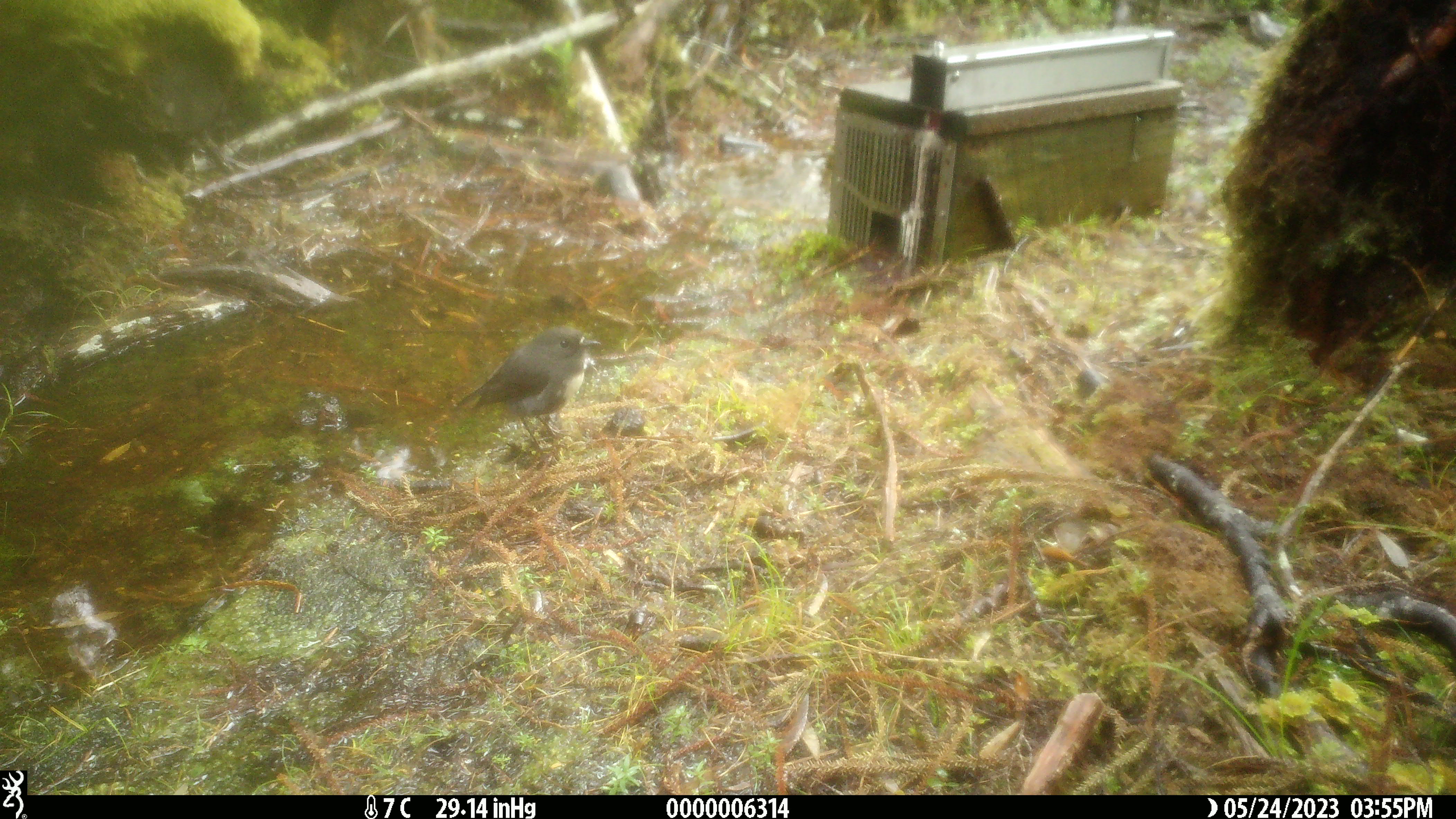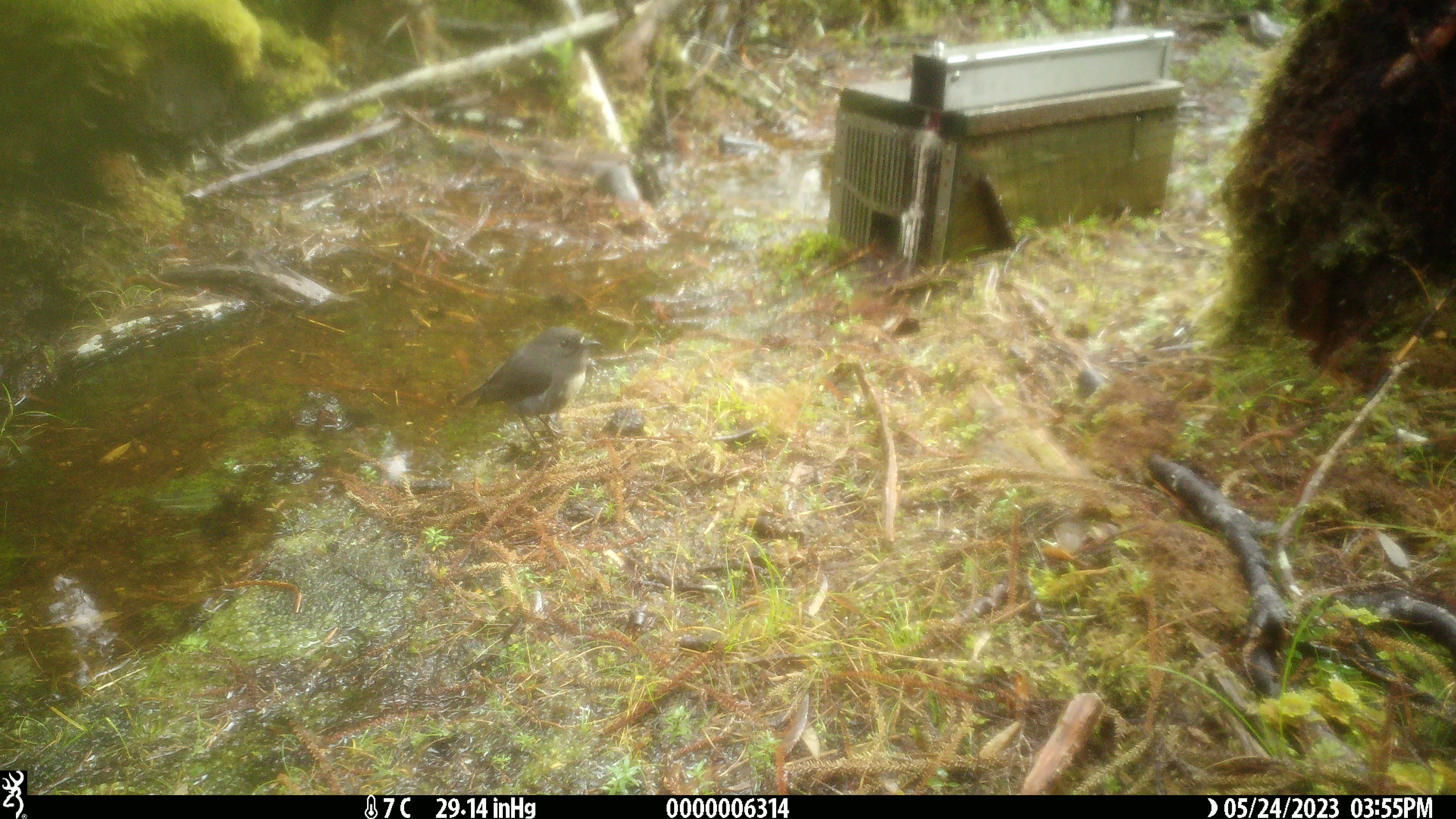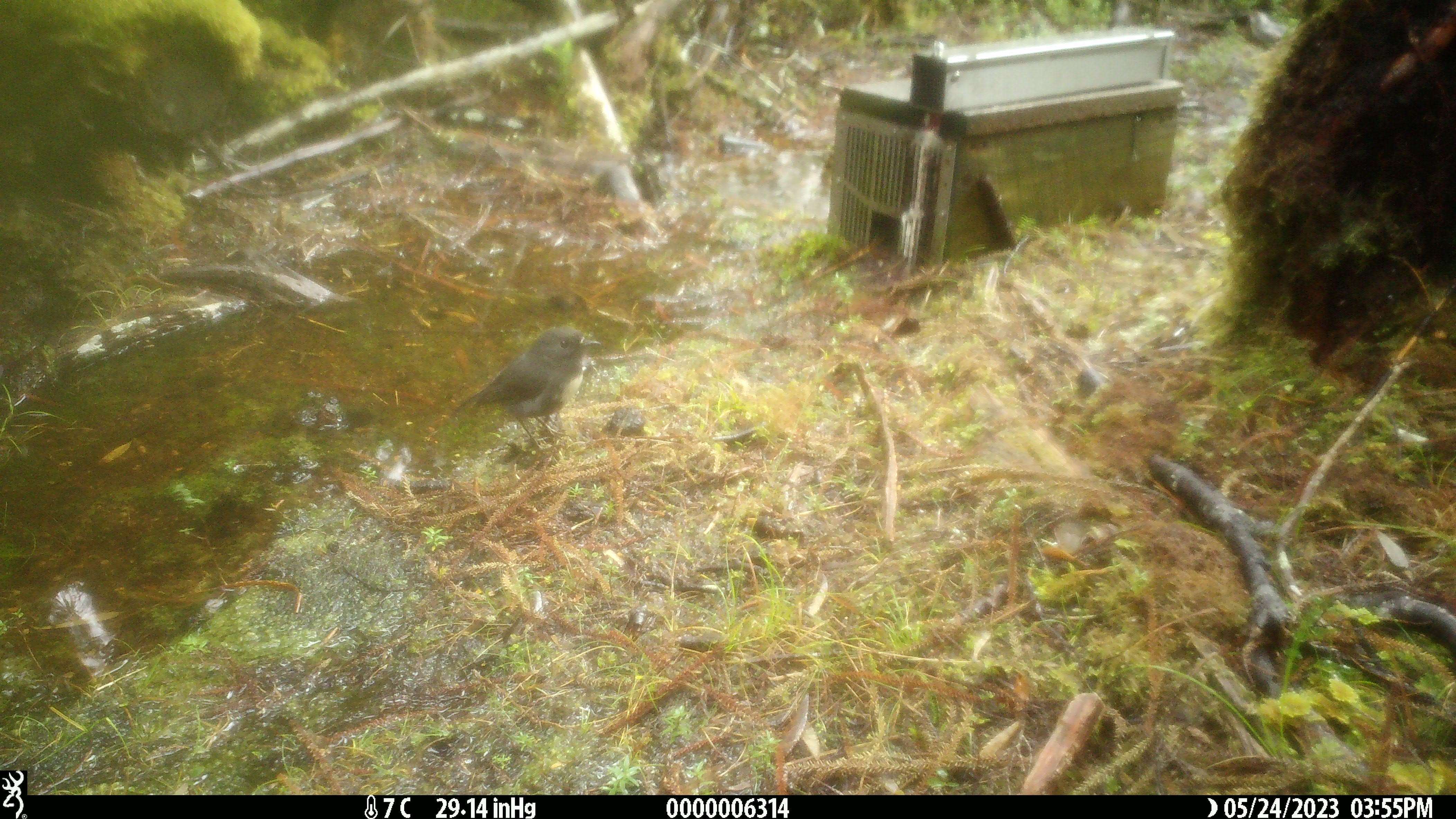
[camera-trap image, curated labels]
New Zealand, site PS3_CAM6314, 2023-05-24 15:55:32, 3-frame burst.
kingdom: Animalia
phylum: Chordata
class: Aves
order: Passeriformes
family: Petroicidae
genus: Petroica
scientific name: Petroica australis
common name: new zealand robin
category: robin